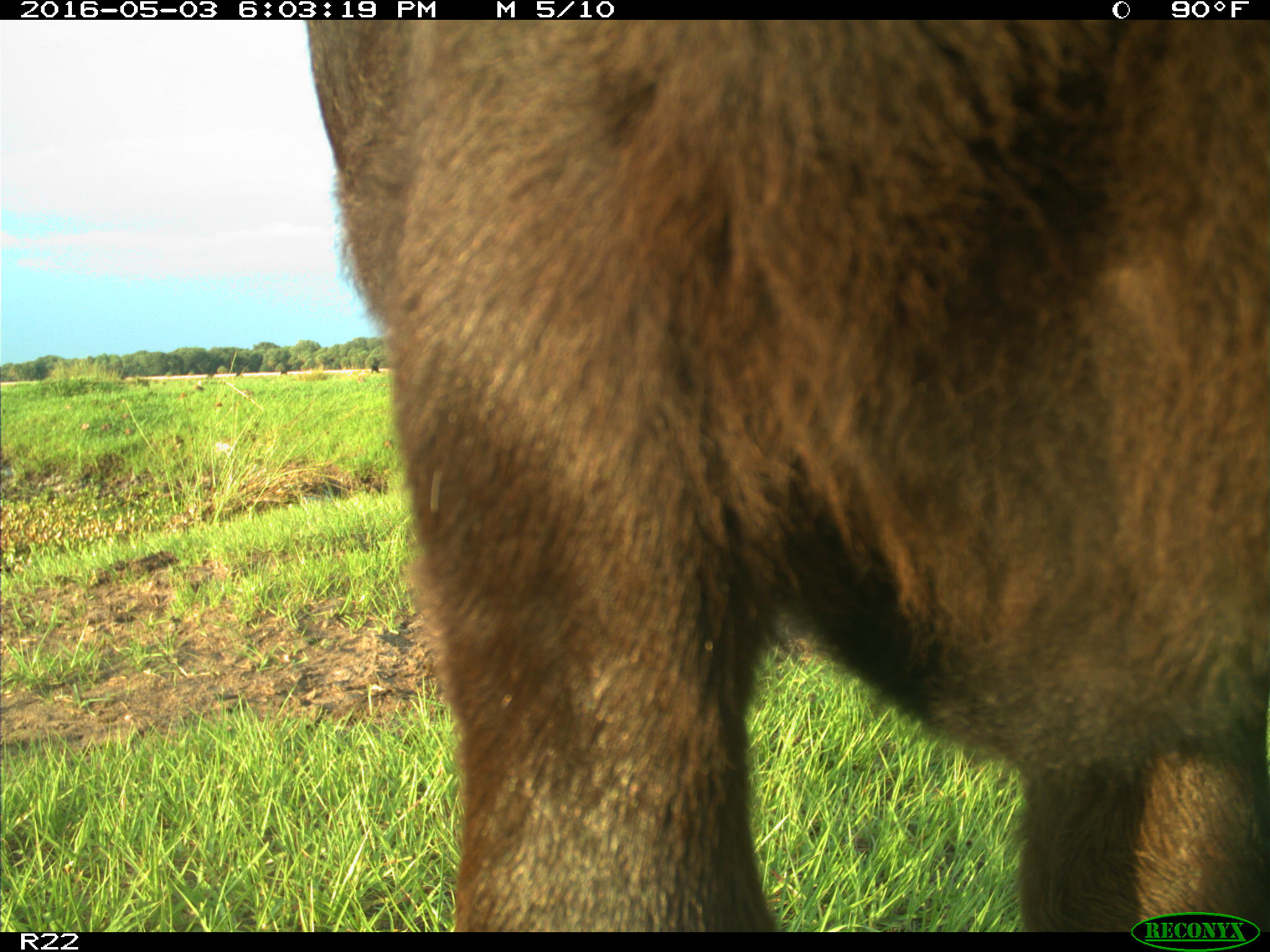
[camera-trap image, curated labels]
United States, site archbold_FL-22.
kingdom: Animalia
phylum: Chordata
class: Mammalia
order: Artiodactyla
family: Bovidae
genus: Bos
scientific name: Bos taurus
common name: domestic cow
Bos taurus (domestic cow).